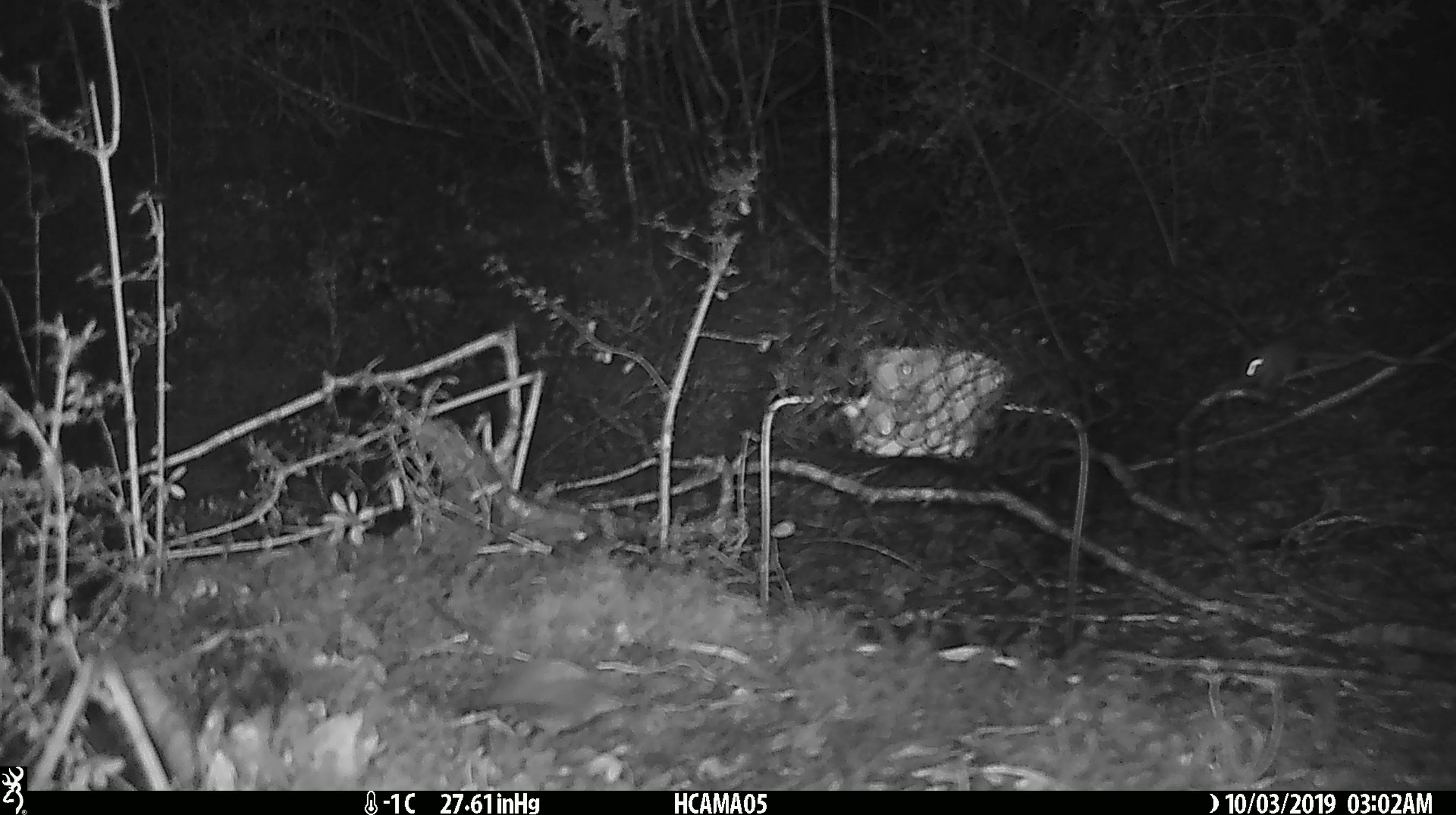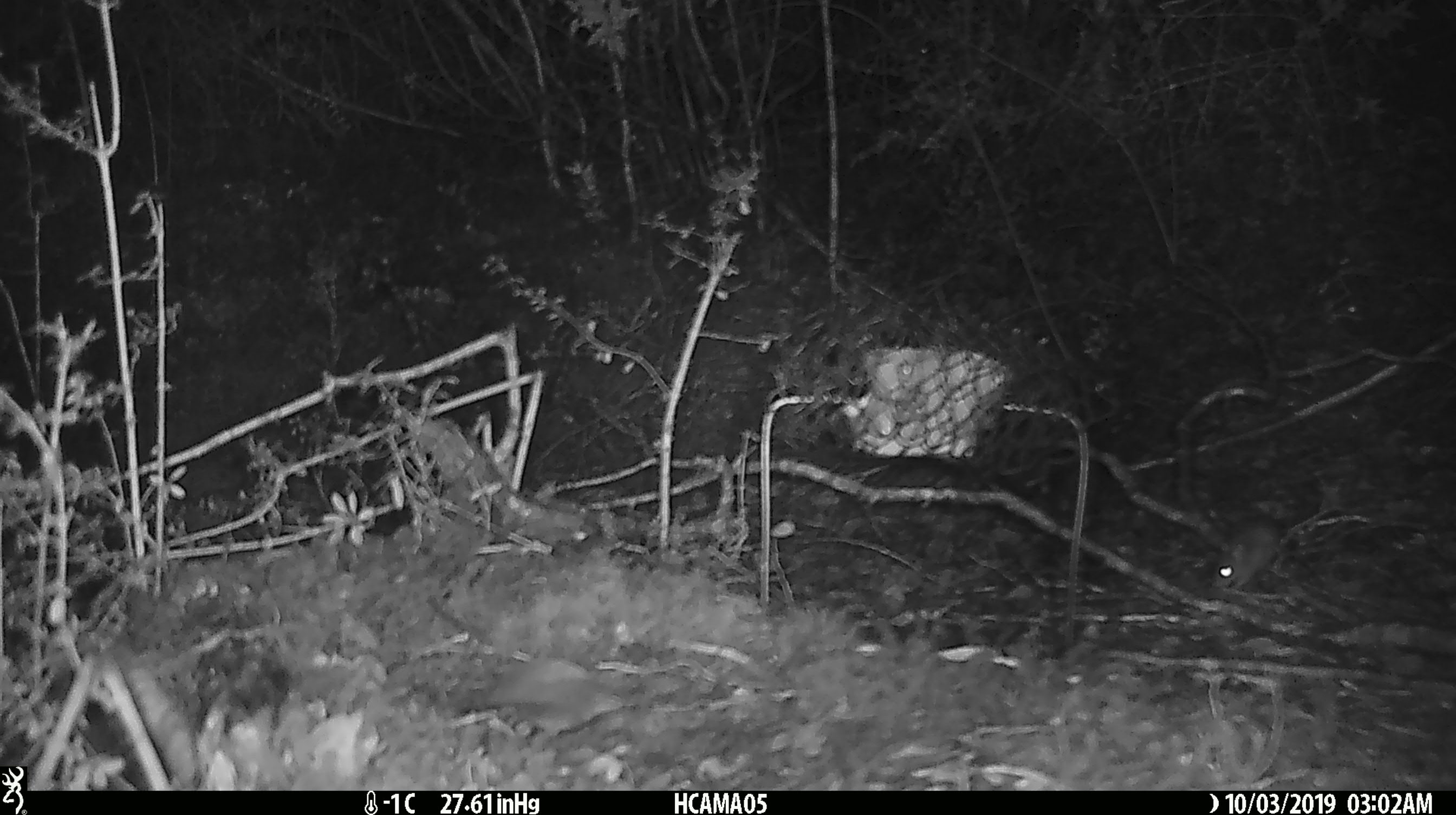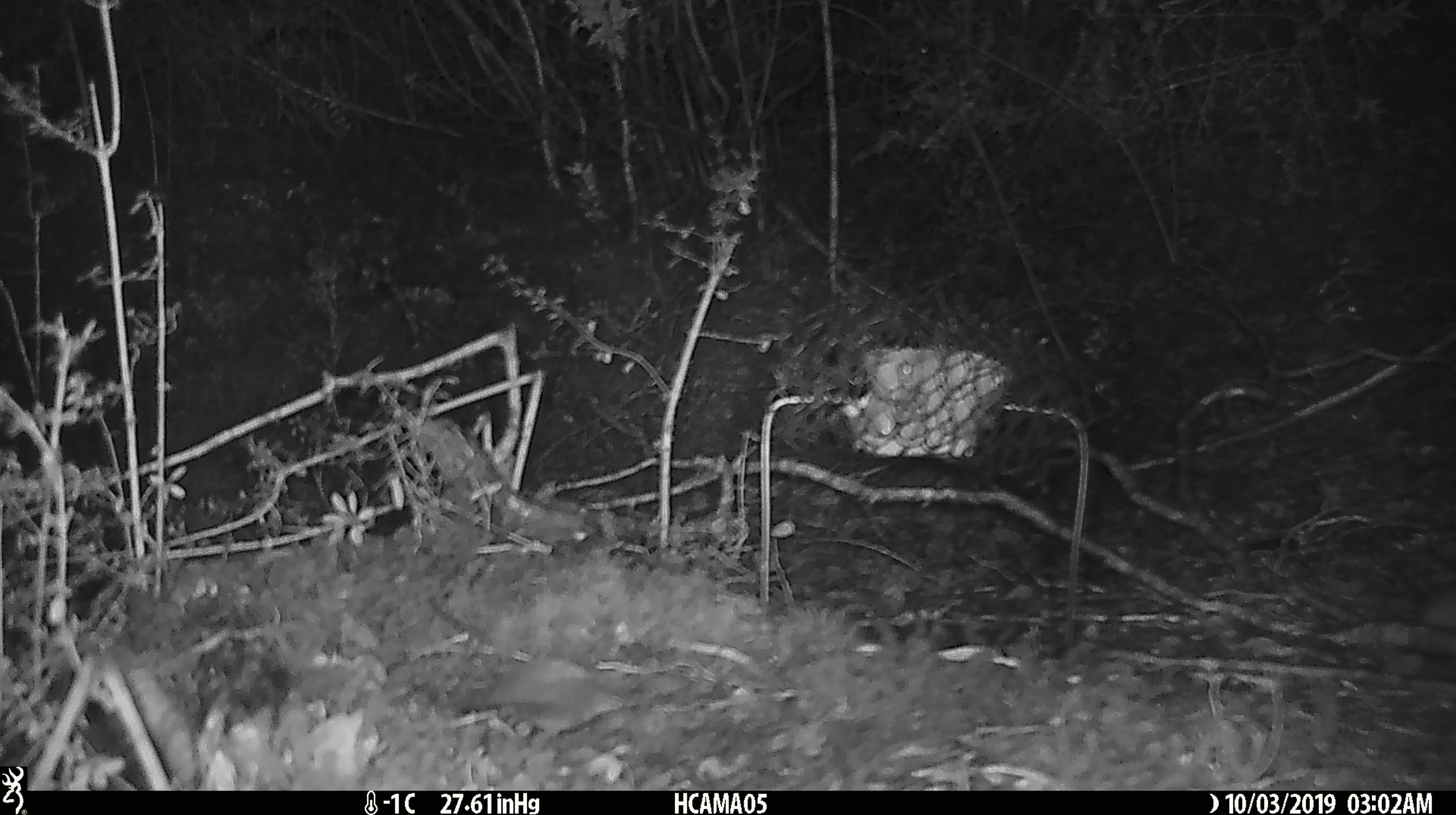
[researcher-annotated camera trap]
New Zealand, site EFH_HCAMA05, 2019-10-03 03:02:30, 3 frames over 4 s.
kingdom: Animalia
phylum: Chordata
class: Mammalia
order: Rodentia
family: Muridae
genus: Mus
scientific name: Mus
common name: mouse